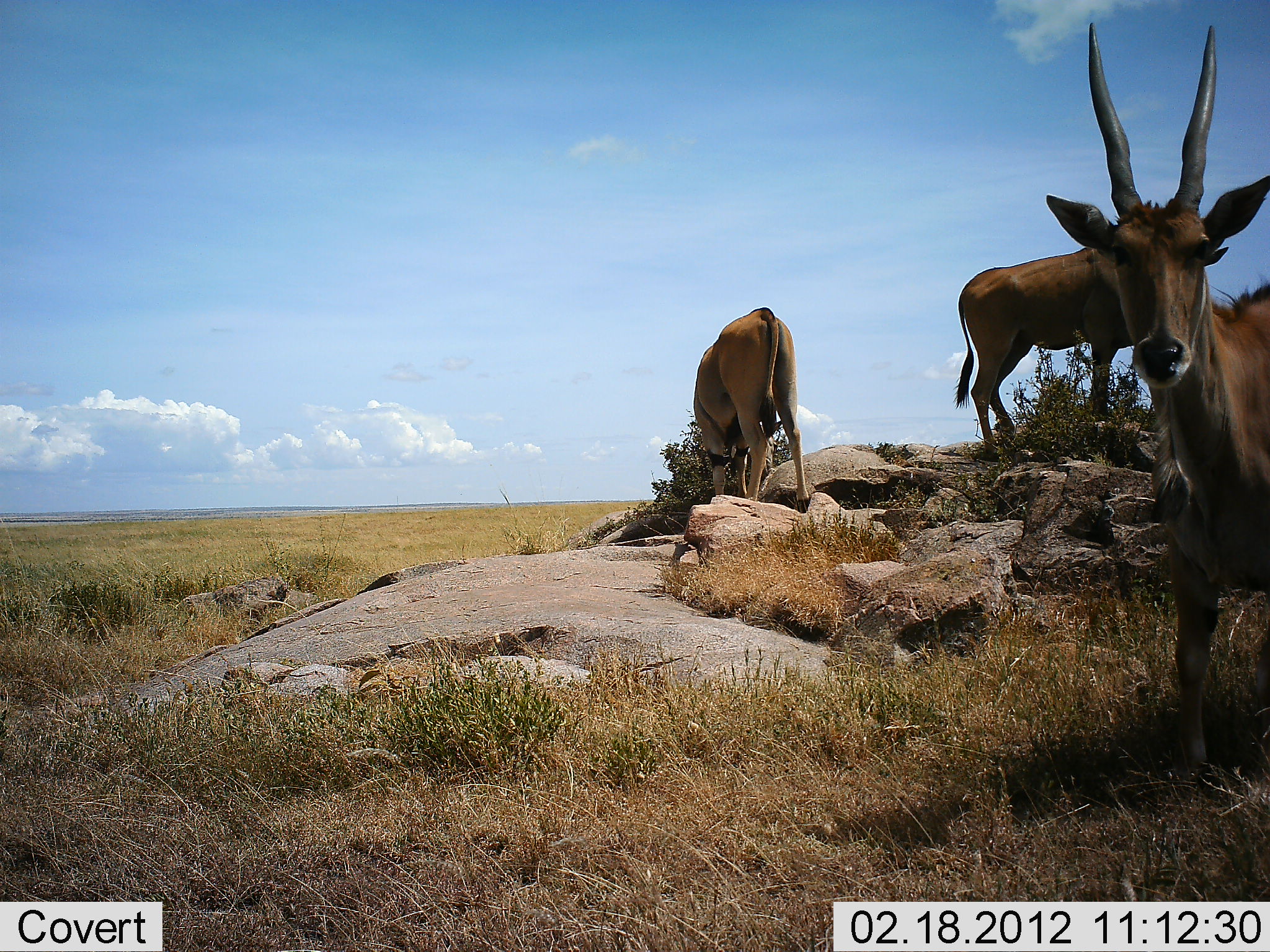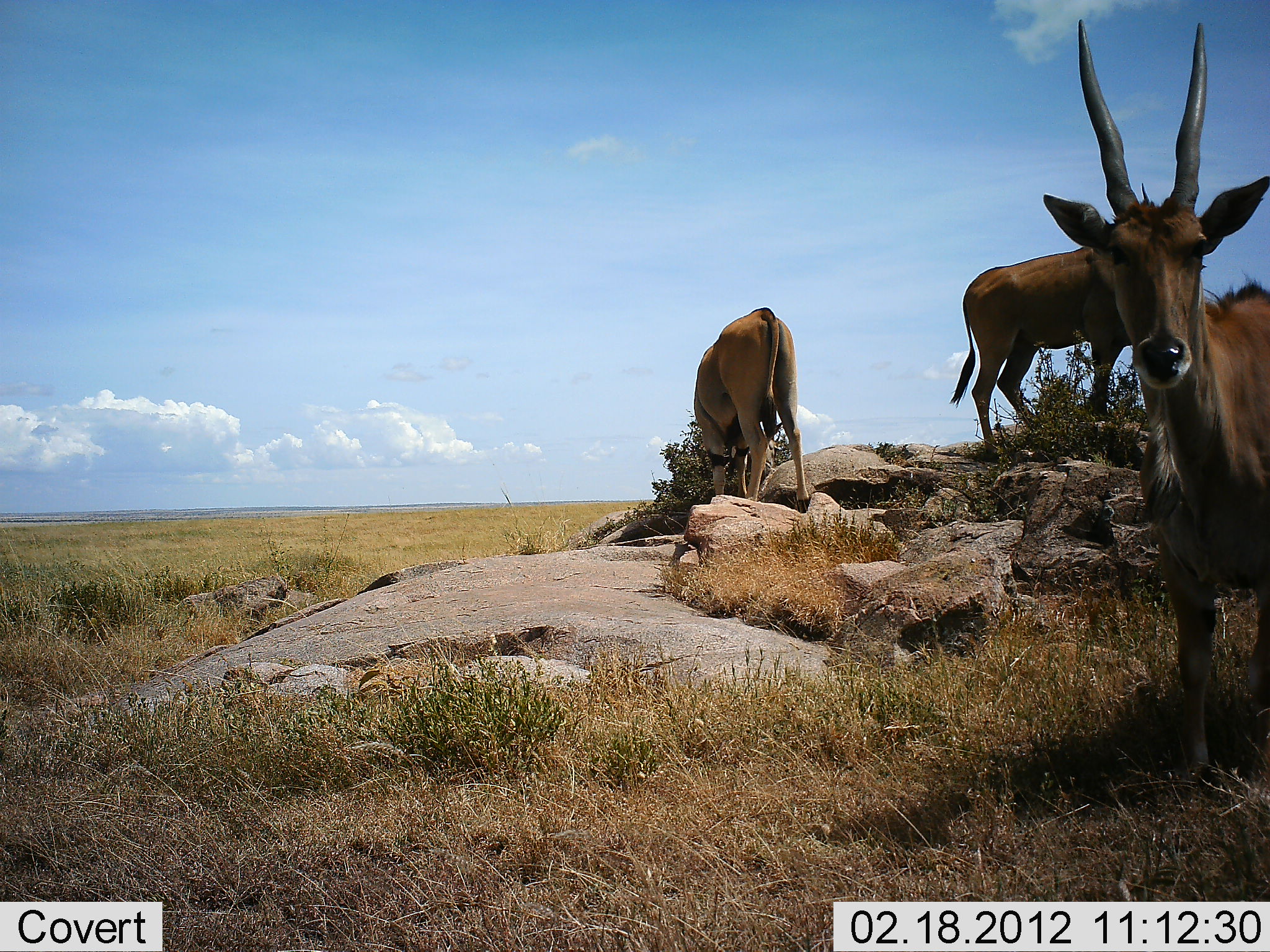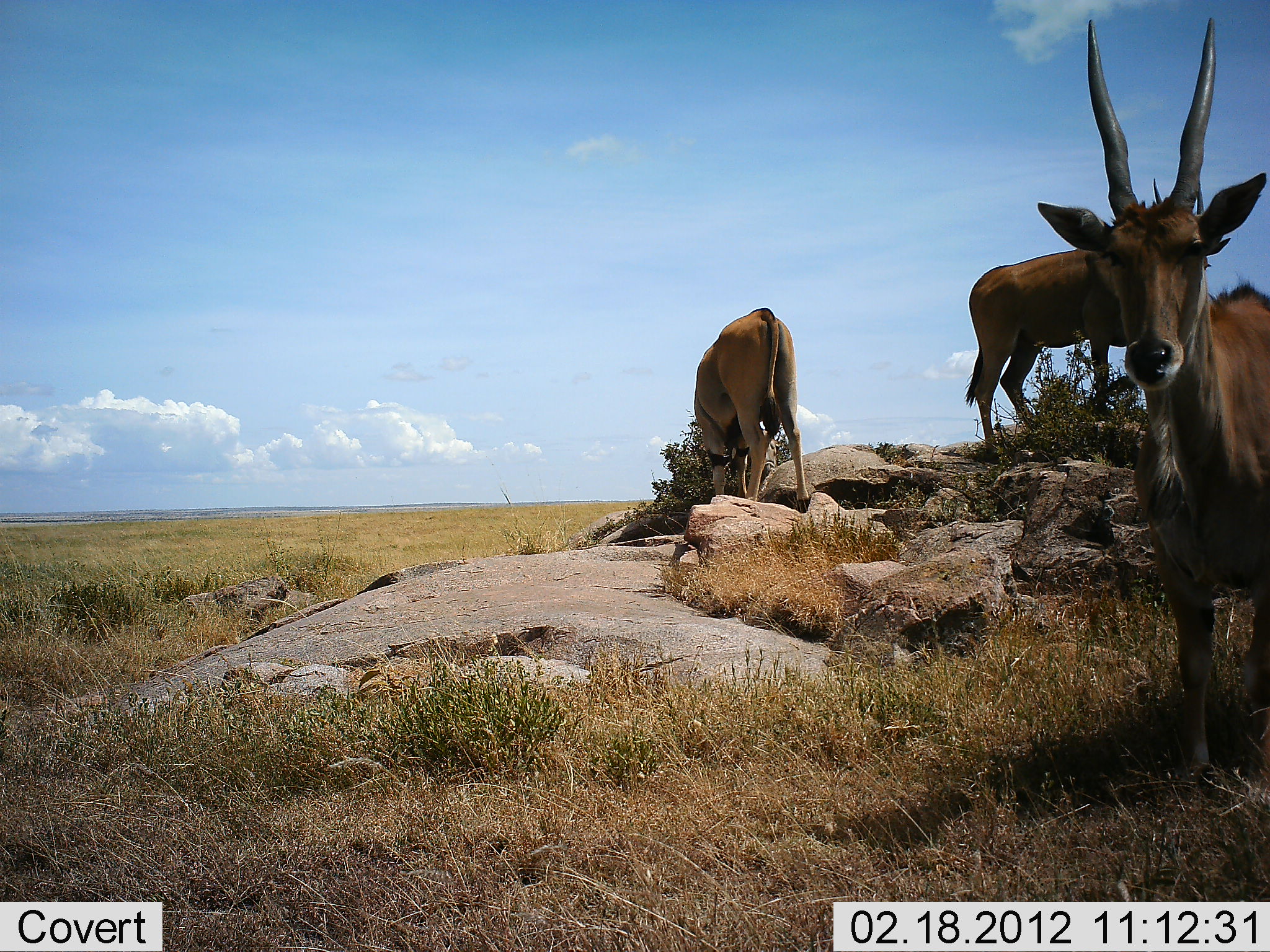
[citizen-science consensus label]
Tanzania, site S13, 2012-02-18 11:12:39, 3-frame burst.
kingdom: Animalia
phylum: Chordata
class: Mammalia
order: Artiodactyla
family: Bovidae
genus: Tragelaphus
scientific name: Tragelaphus oryx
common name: eland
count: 3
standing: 100%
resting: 0%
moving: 0%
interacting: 10%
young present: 0%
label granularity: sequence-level